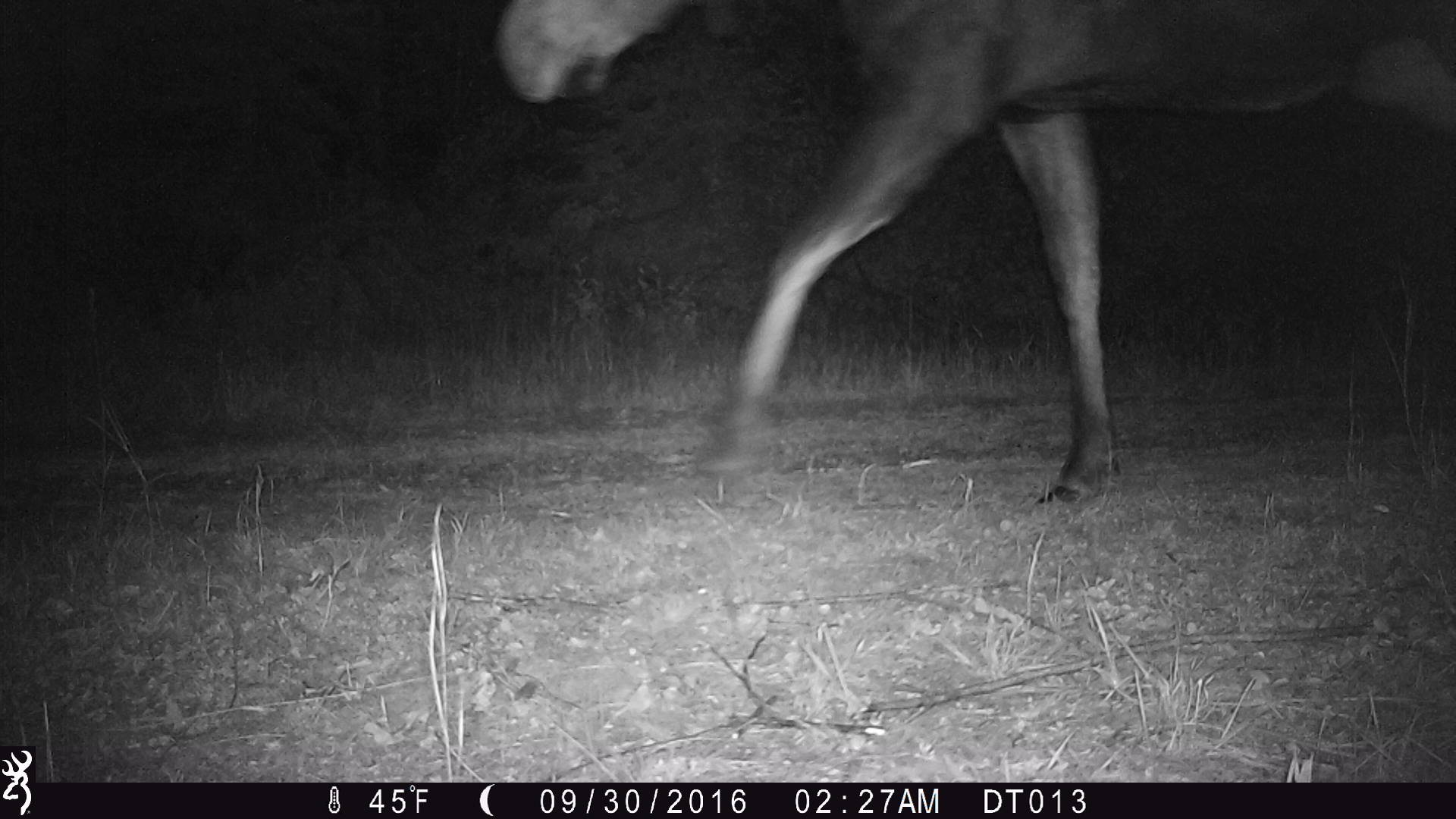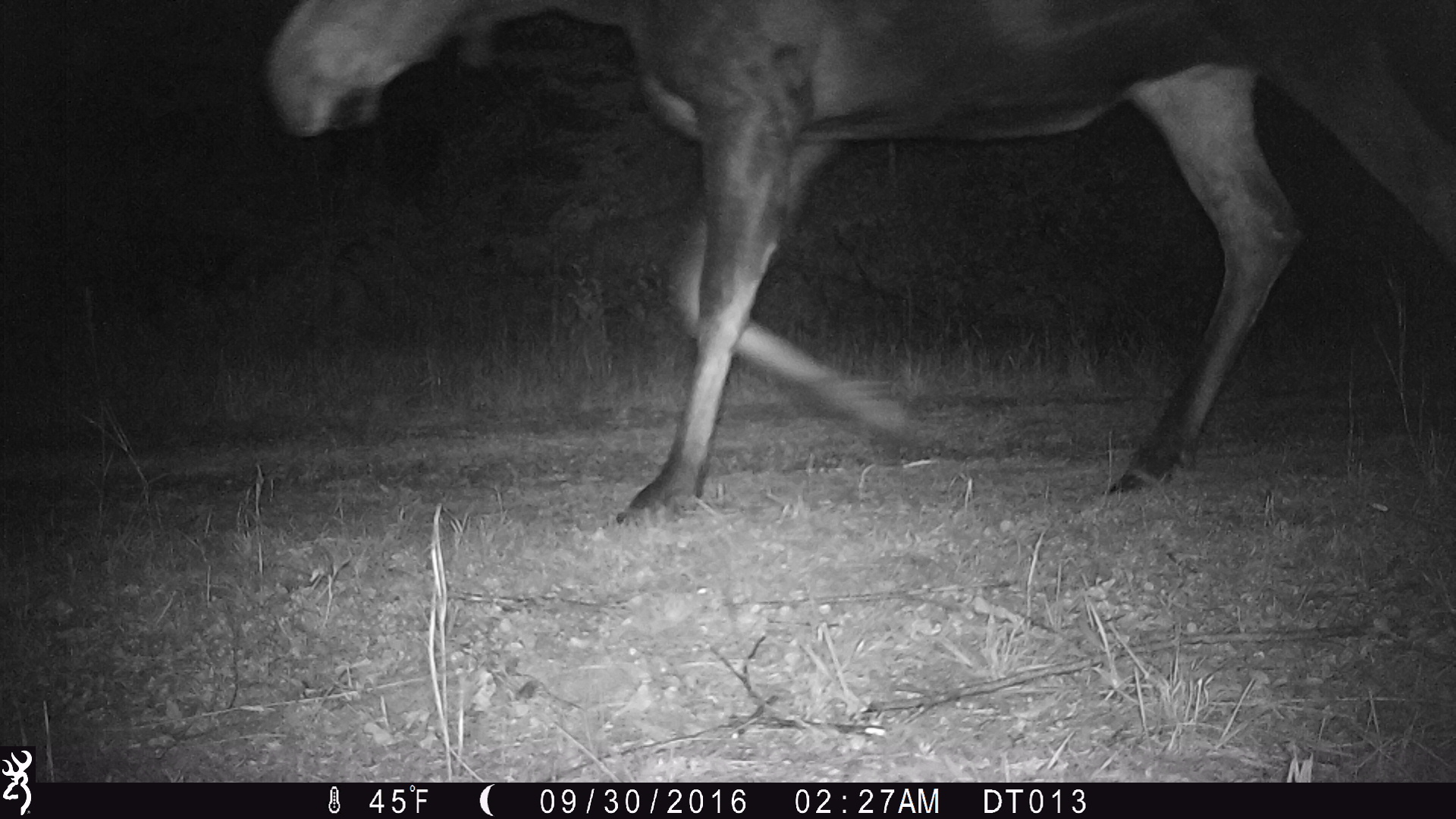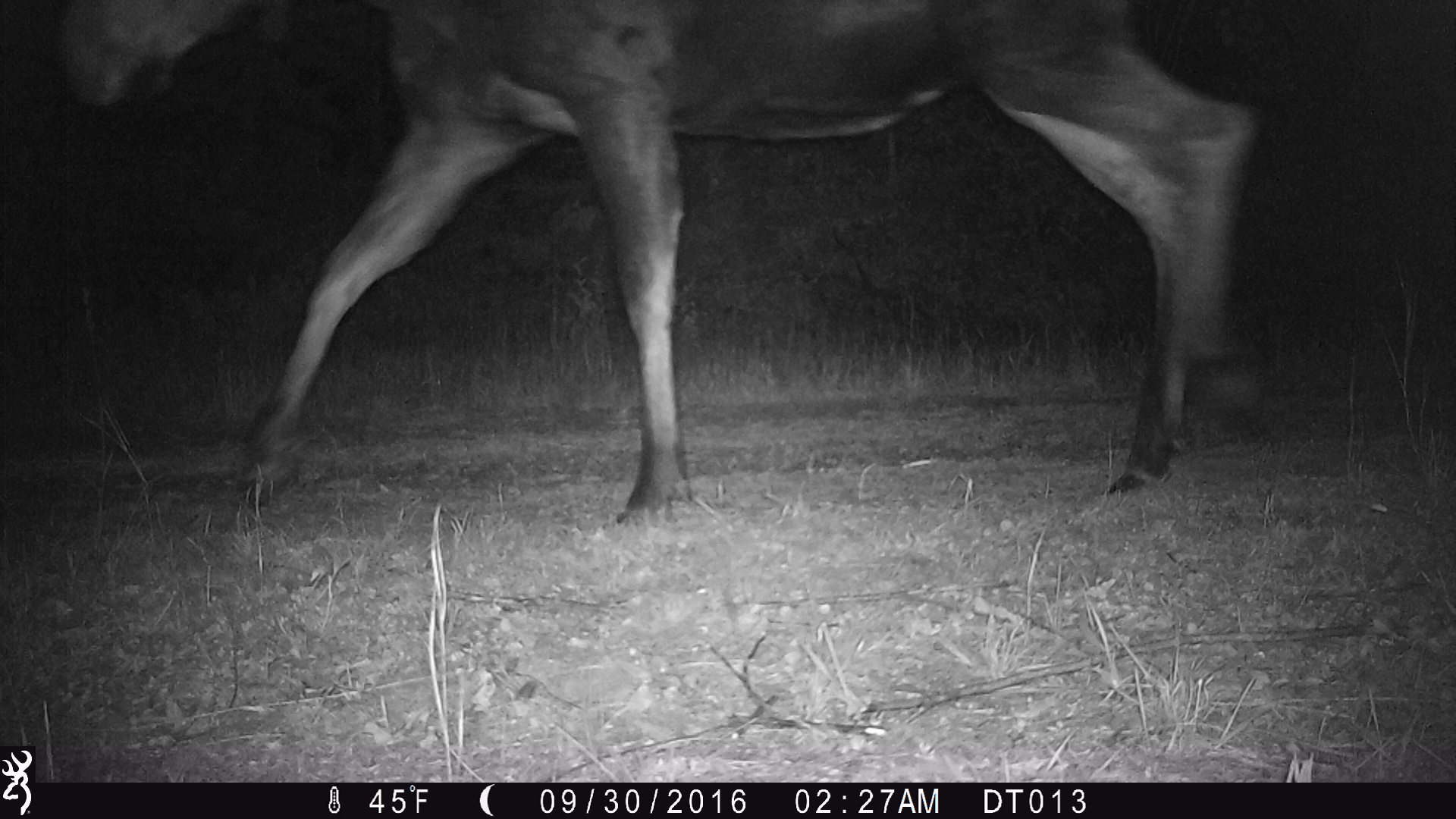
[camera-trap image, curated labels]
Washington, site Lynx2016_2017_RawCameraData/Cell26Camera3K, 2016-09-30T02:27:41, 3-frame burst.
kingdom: Animalia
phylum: Chordata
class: Mammalia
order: Artiodactyla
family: Cervidae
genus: Alces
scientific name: Alces alces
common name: moose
Alces alces (moose). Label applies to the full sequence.